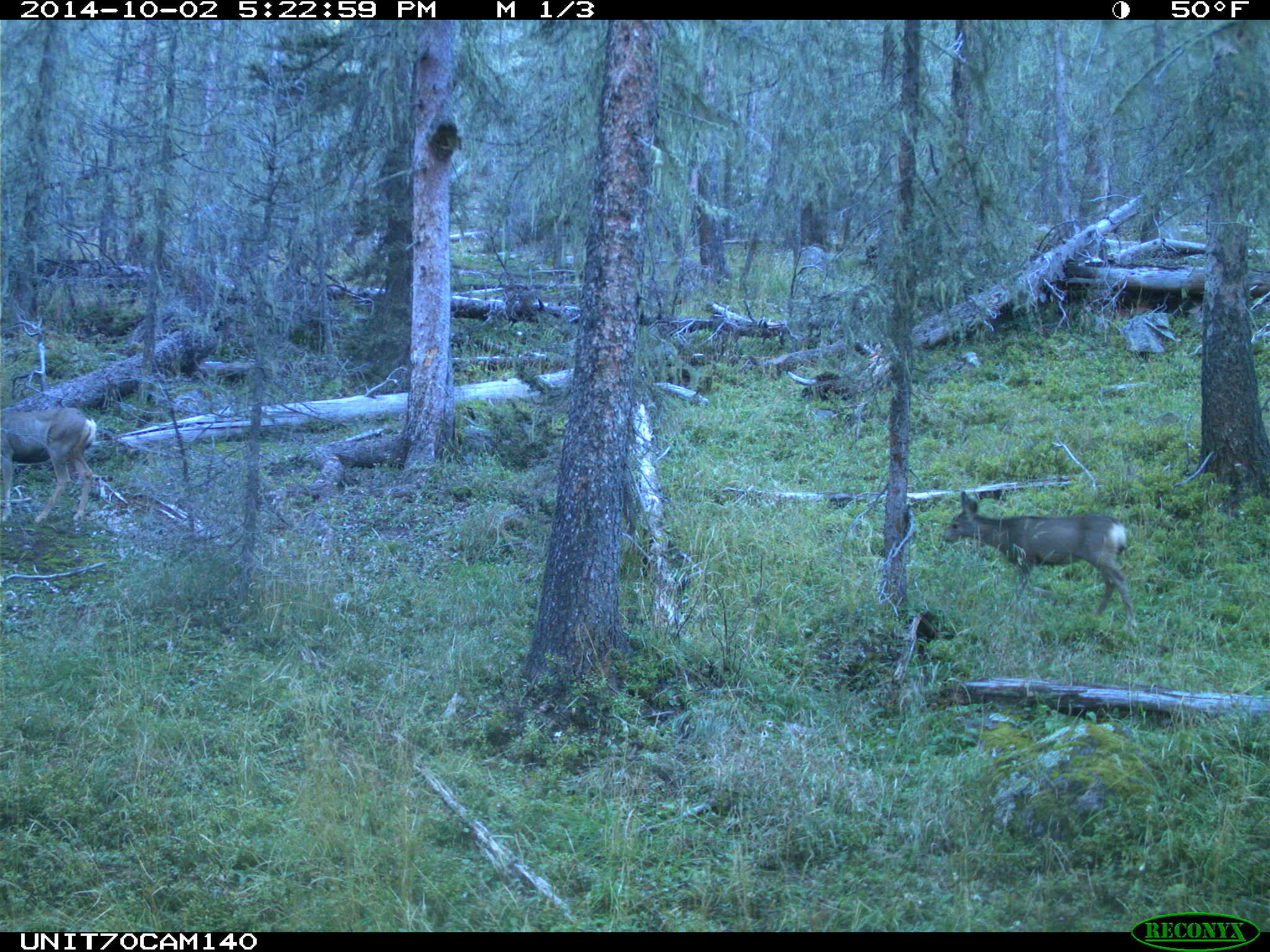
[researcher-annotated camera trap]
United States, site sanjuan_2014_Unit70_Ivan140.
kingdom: Animalia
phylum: Chordata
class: Mammalia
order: Artiodactyla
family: Cervidae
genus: Odocoileus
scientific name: Odocoileus hemionus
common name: mule deer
Odocoileus hemionus (mule deer).